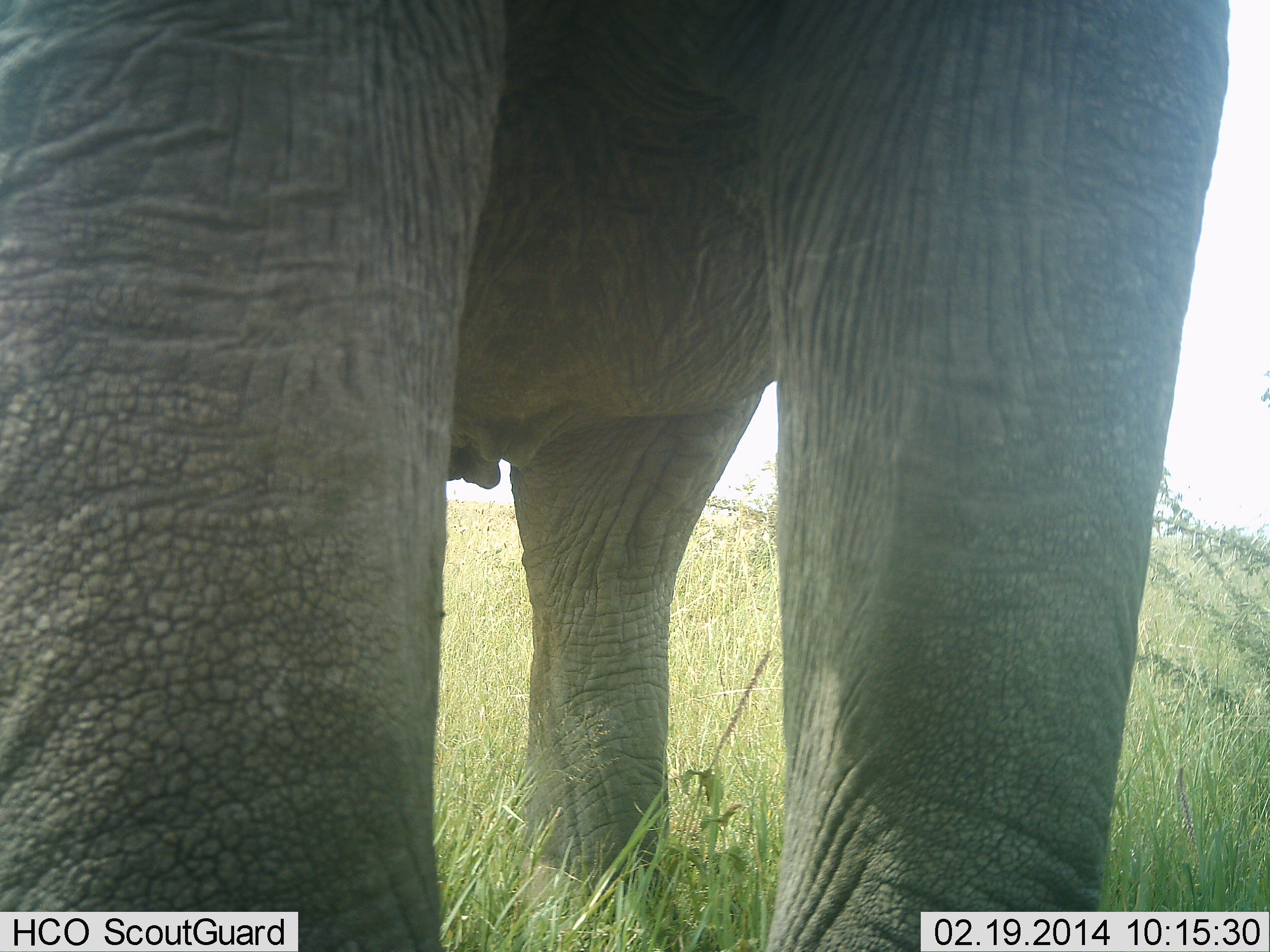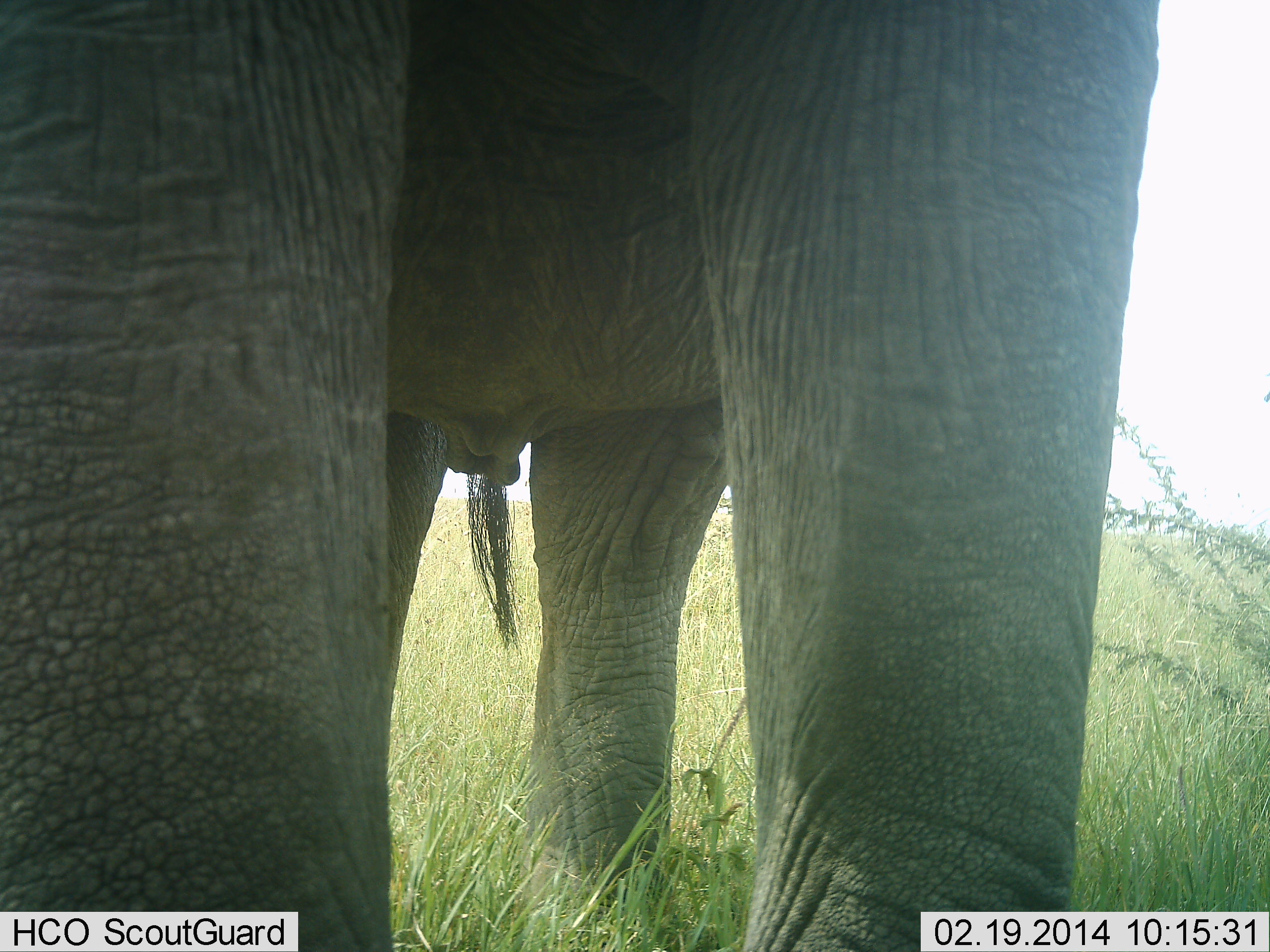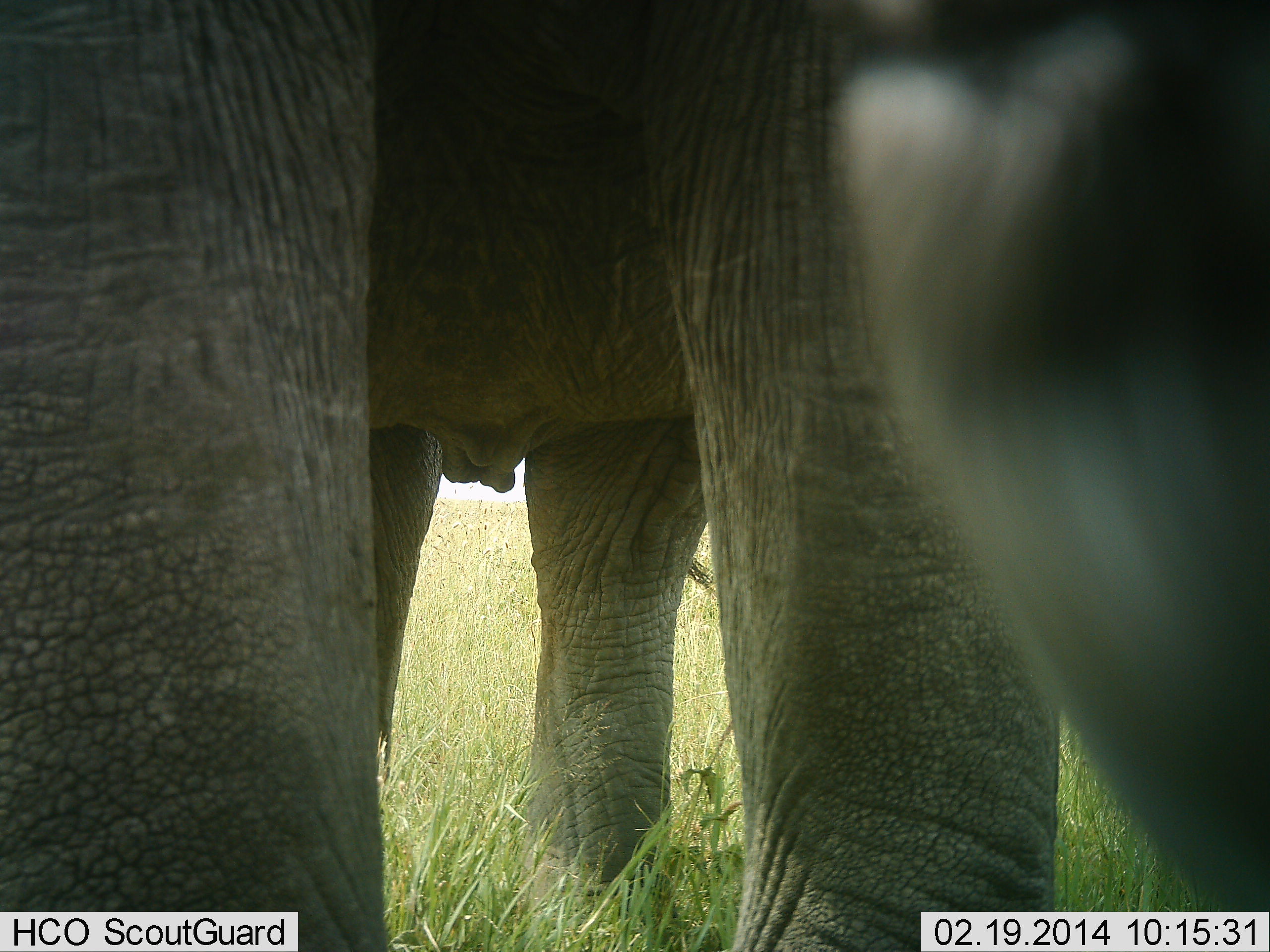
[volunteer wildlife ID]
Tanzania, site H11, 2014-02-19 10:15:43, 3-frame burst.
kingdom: Animalia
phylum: Chordata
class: Mammalia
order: Proboscidea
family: Elephantidae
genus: Loxodonta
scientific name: Loxodonta africana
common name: african bush elephant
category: elephant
Elephant (african bush elephant) (Loxodonta africana), count 1. Behavior (volunteer vote fractions): standing 80%, resting 0%, moving 10%, interacting 0%. Young present (vote fraction): 0%. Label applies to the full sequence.